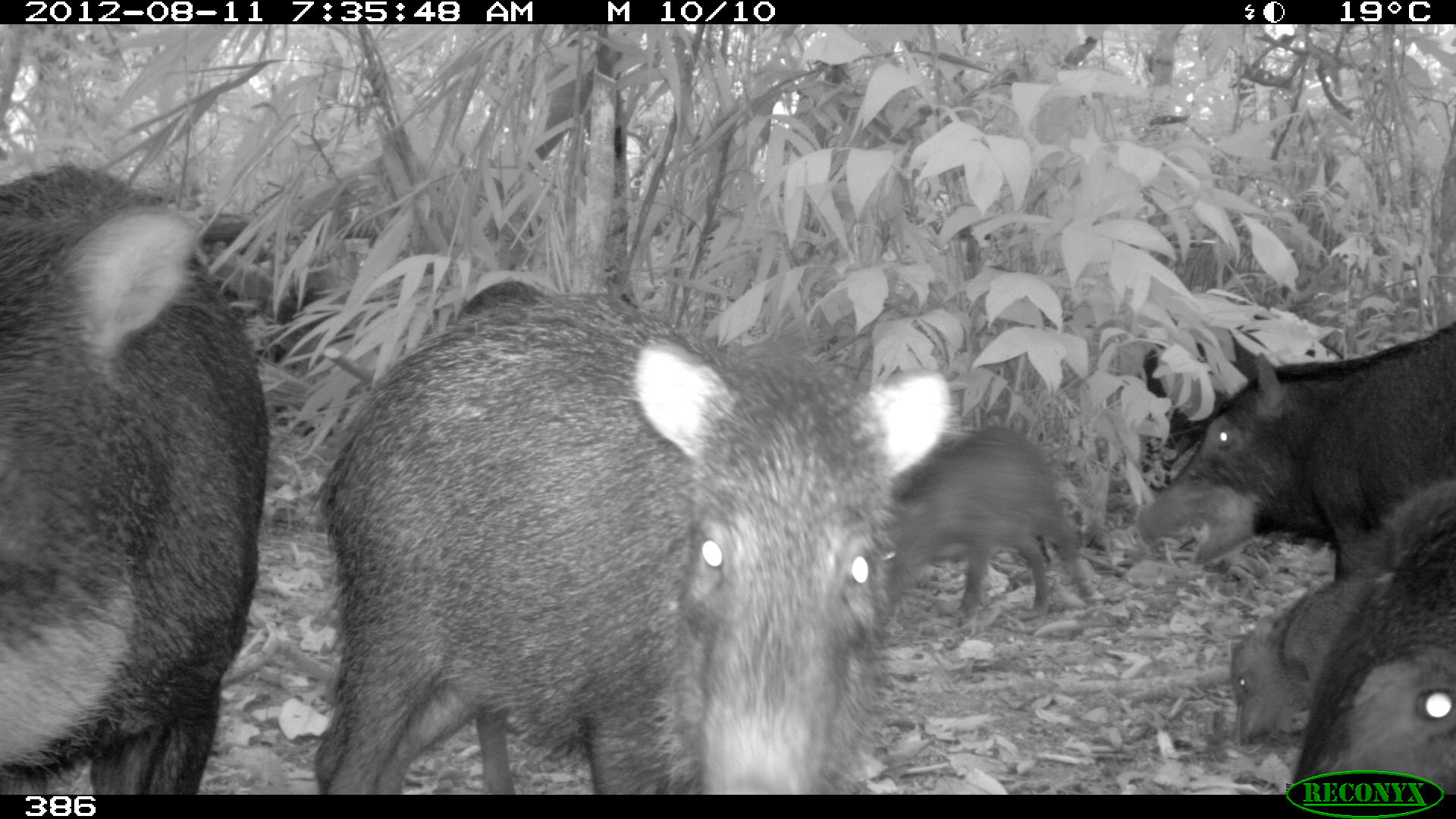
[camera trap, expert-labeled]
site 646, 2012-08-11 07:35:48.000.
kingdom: Animalia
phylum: Chordata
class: Mammalia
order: Artiodactyla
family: Tayassuidae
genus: Tayassu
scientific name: Tayassu pecari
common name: white-lipped peccary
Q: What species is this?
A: Tayassu pecari (white-lipped peccary).